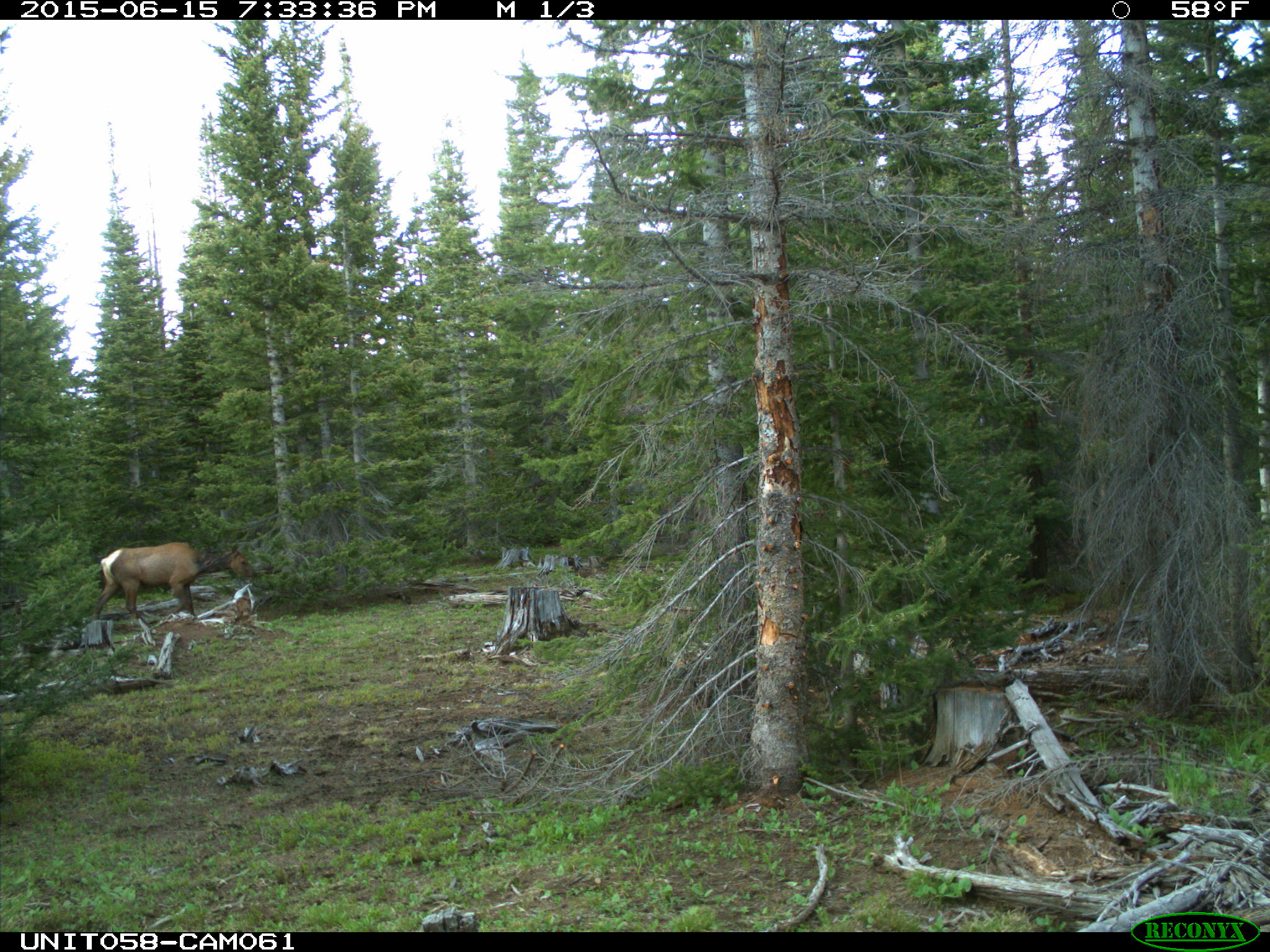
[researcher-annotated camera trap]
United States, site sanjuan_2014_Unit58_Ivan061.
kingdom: Animalia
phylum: Chordata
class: Mammalia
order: Artiodactyla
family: Cervidae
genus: Cervus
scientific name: Cervus elaphus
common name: red deer